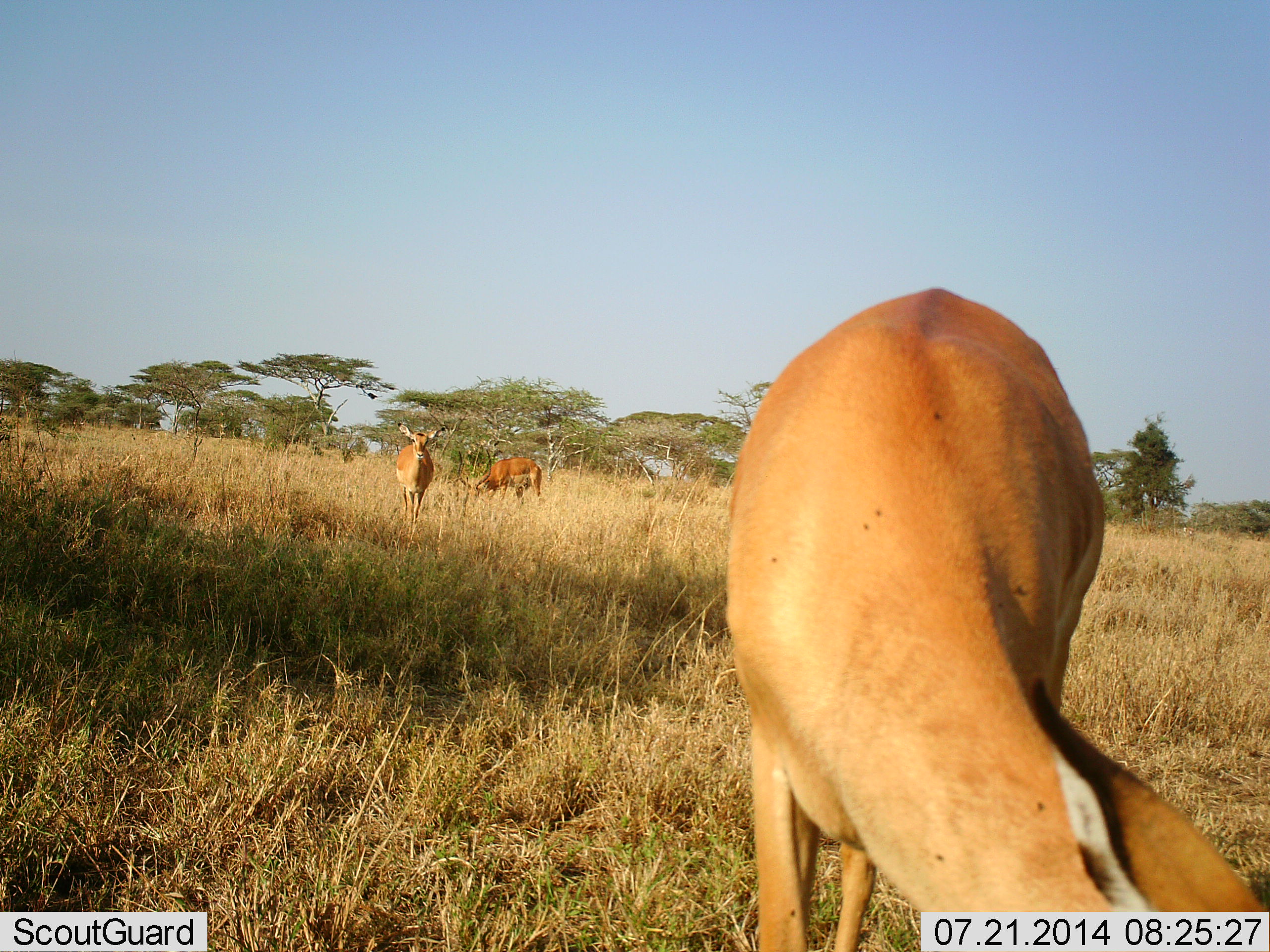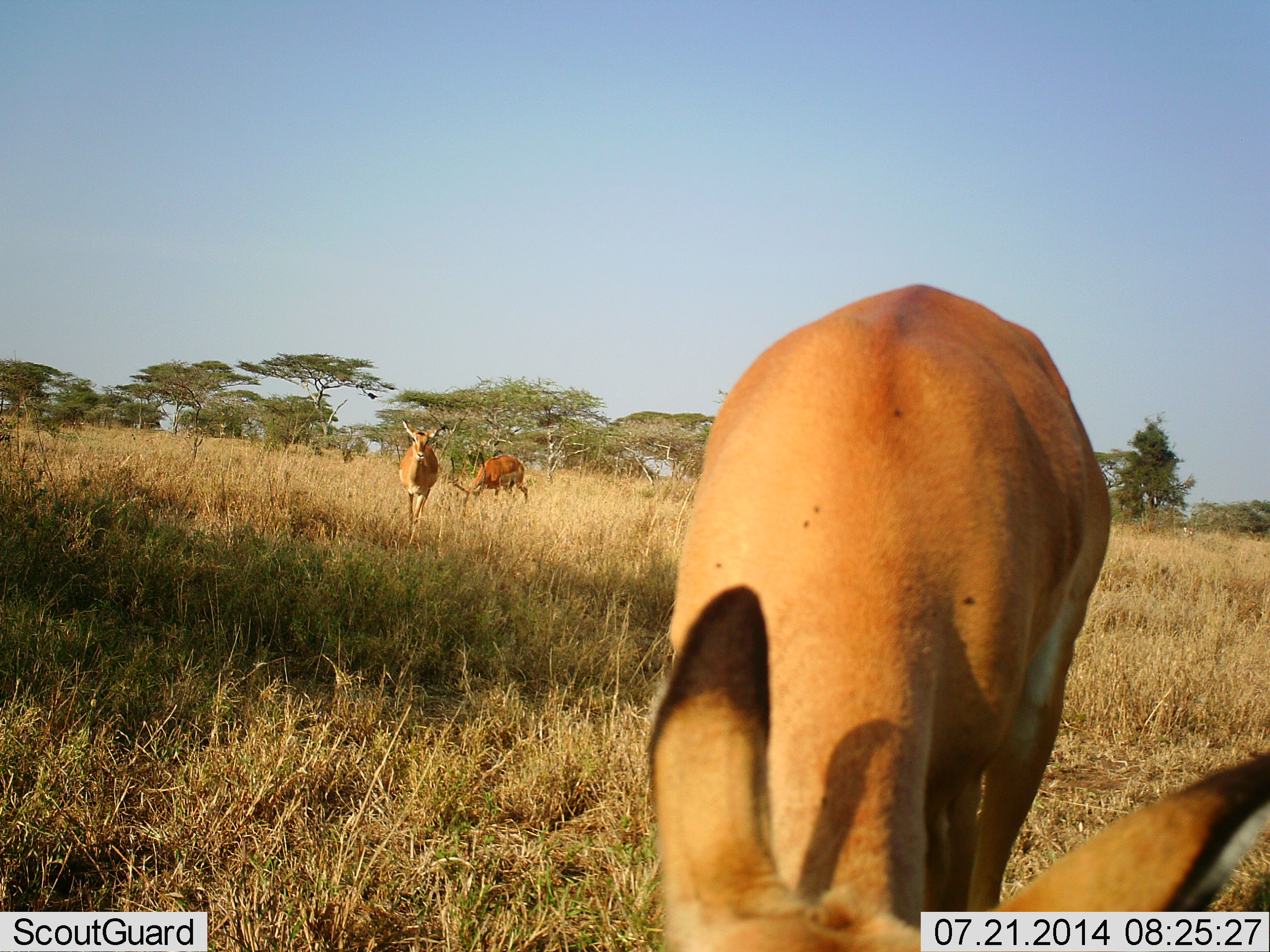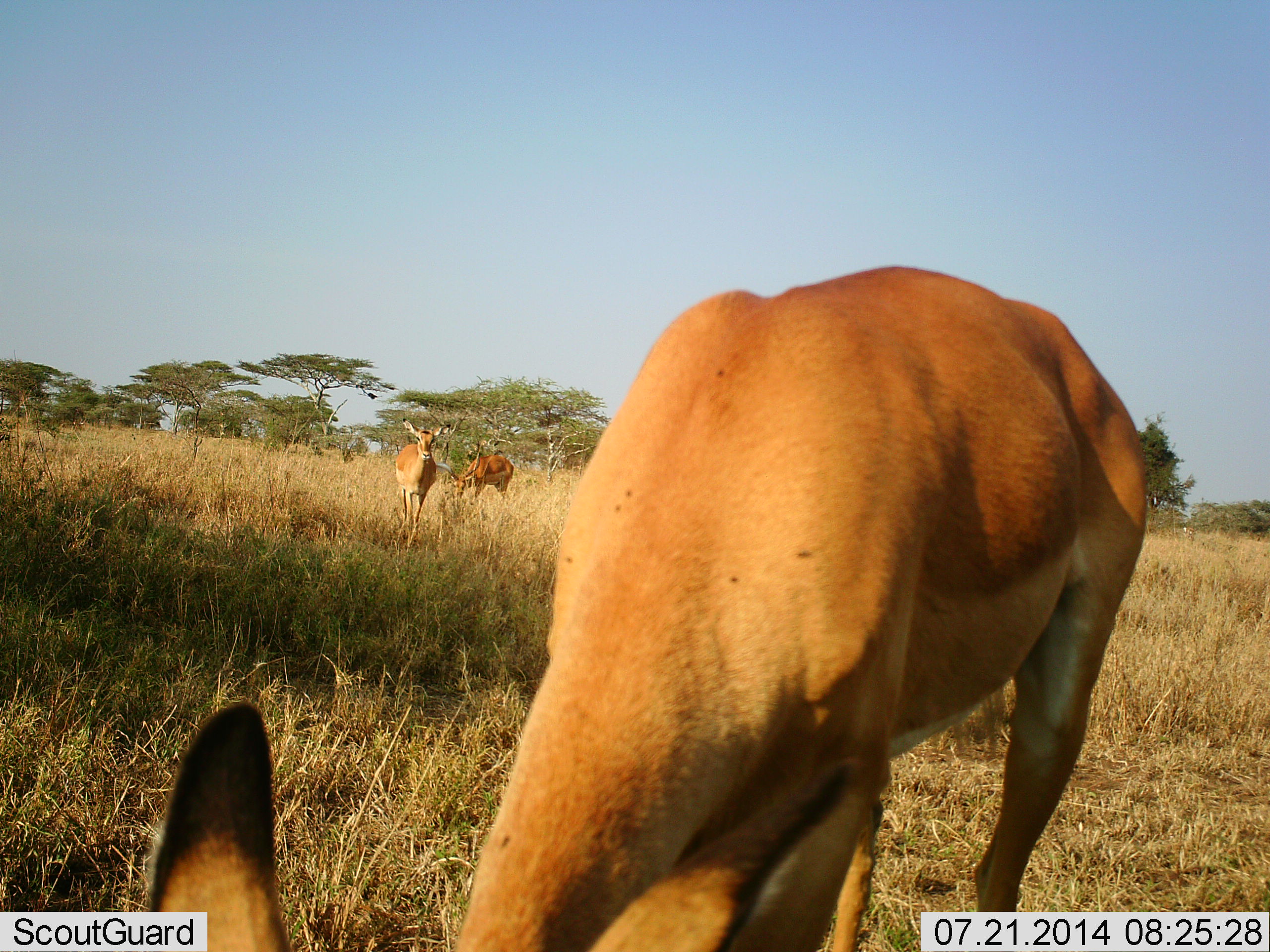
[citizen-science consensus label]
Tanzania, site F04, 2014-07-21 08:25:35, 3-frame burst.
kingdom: Animalia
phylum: Chordata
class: Mammalia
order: Artiodactyla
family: Bovidae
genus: Aepyceros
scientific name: Aepyceros melampus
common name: impala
Impala (Aepyceros melampus), count 3. Behavior (volunteer vote fractions): standing 27%, resting 0%, moving 55%, interacting 9%. Young present (vote fraction): 0%. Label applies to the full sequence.